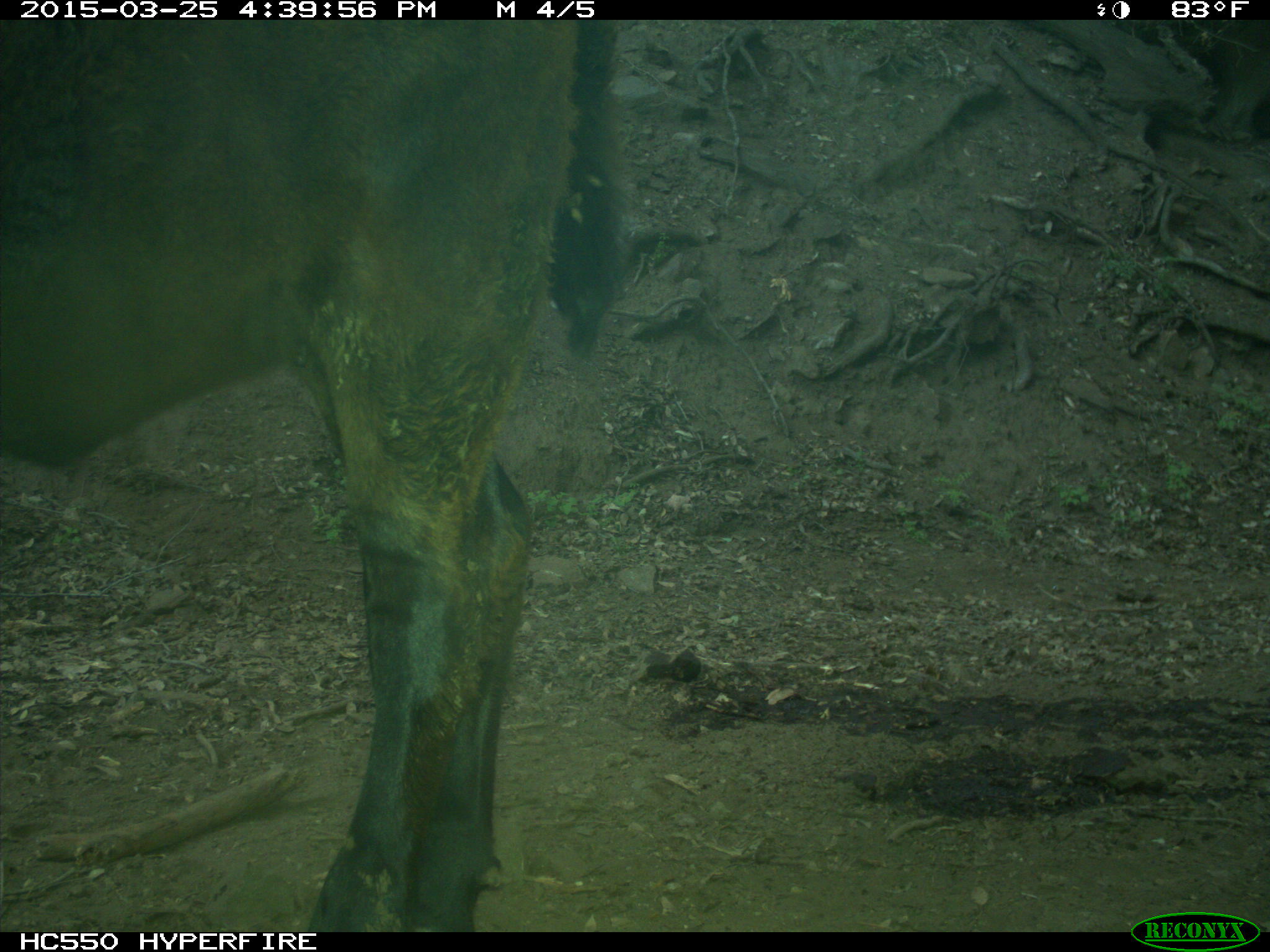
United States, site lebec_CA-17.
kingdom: Animalia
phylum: Chordata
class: Mammalia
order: Artiodactyla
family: Bovidae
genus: Bos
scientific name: Bos taurus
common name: domestic cow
Bos taurus (domestic cow).